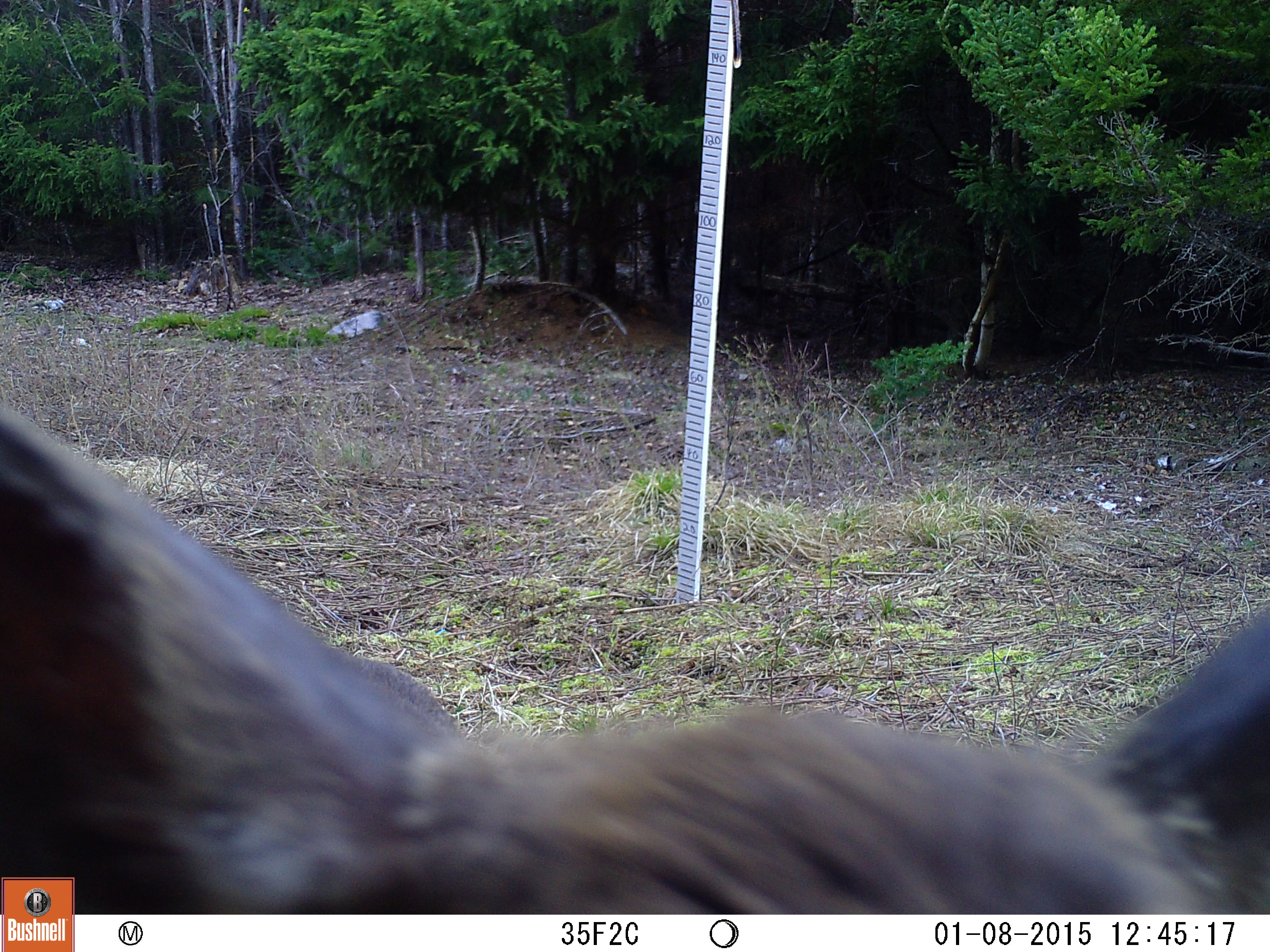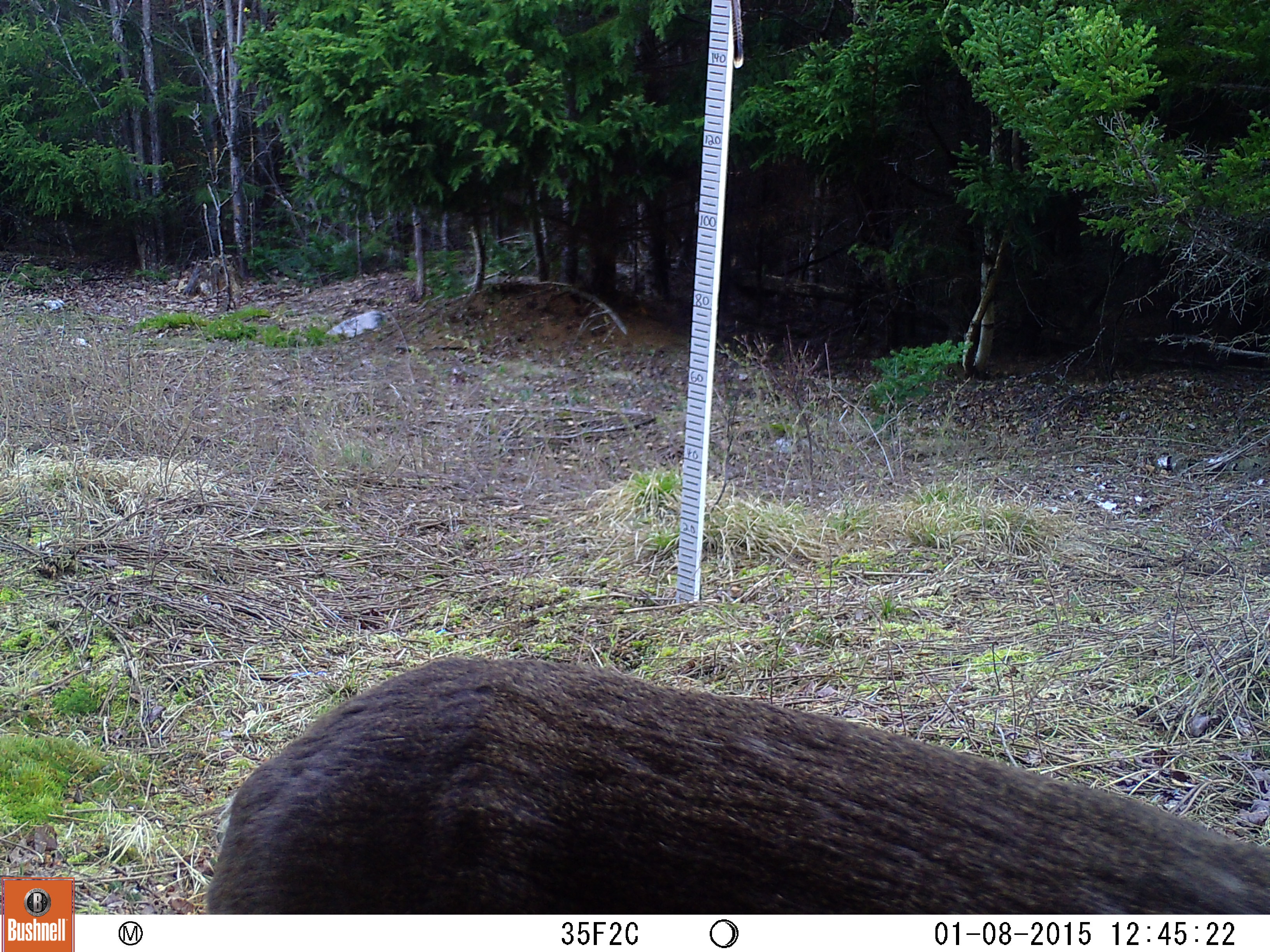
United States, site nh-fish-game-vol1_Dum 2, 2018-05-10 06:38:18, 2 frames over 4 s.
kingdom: Animalia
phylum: Chordata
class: Mammalia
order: Artiodactyla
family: Cervidae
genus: Odocoileus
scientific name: Odocoileus virginianus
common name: white-tailed deer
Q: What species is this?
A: White-tailed deer (Odocoileus virginianus).